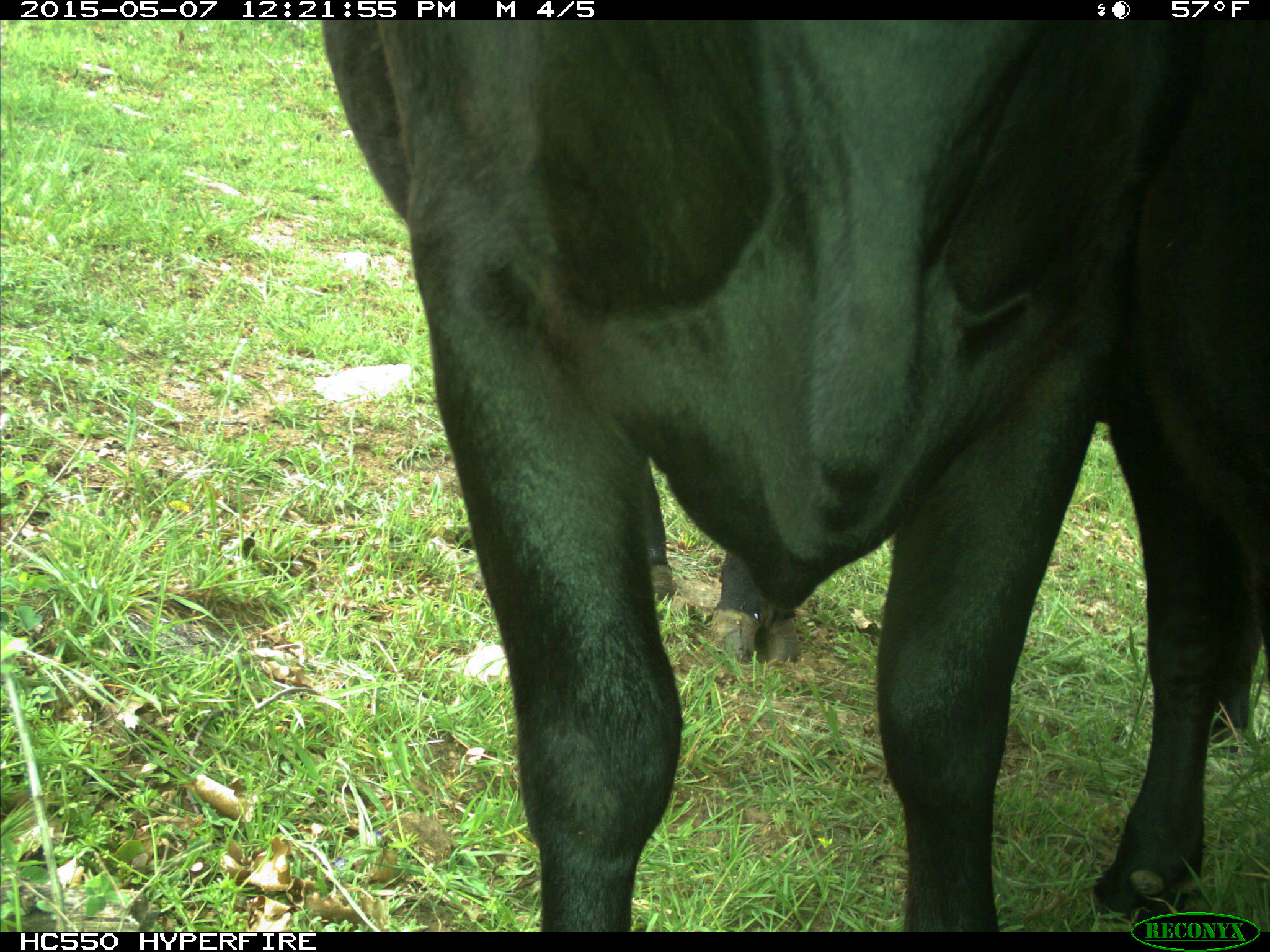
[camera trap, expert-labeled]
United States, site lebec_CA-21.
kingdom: Animalia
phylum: Chordata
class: Mammalia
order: Artiodactyla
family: Bovidae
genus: Bos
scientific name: Bos taurus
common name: domestic cow